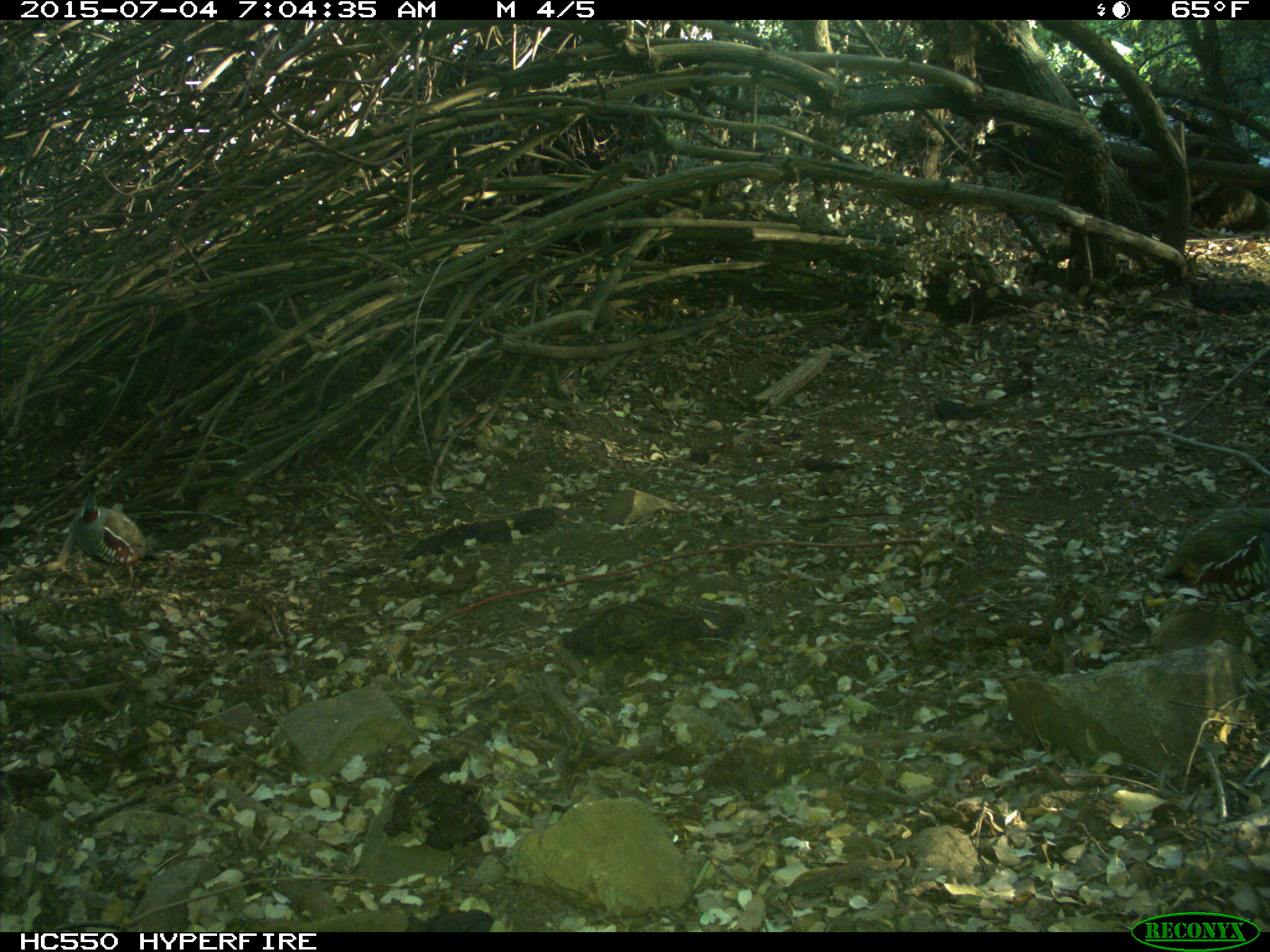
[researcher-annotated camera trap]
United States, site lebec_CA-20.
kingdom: Animalia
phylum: Chordata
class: Aves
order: Galliformes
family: Odontophoridae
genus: Callipepla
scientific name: Callipepla californica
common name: california quail